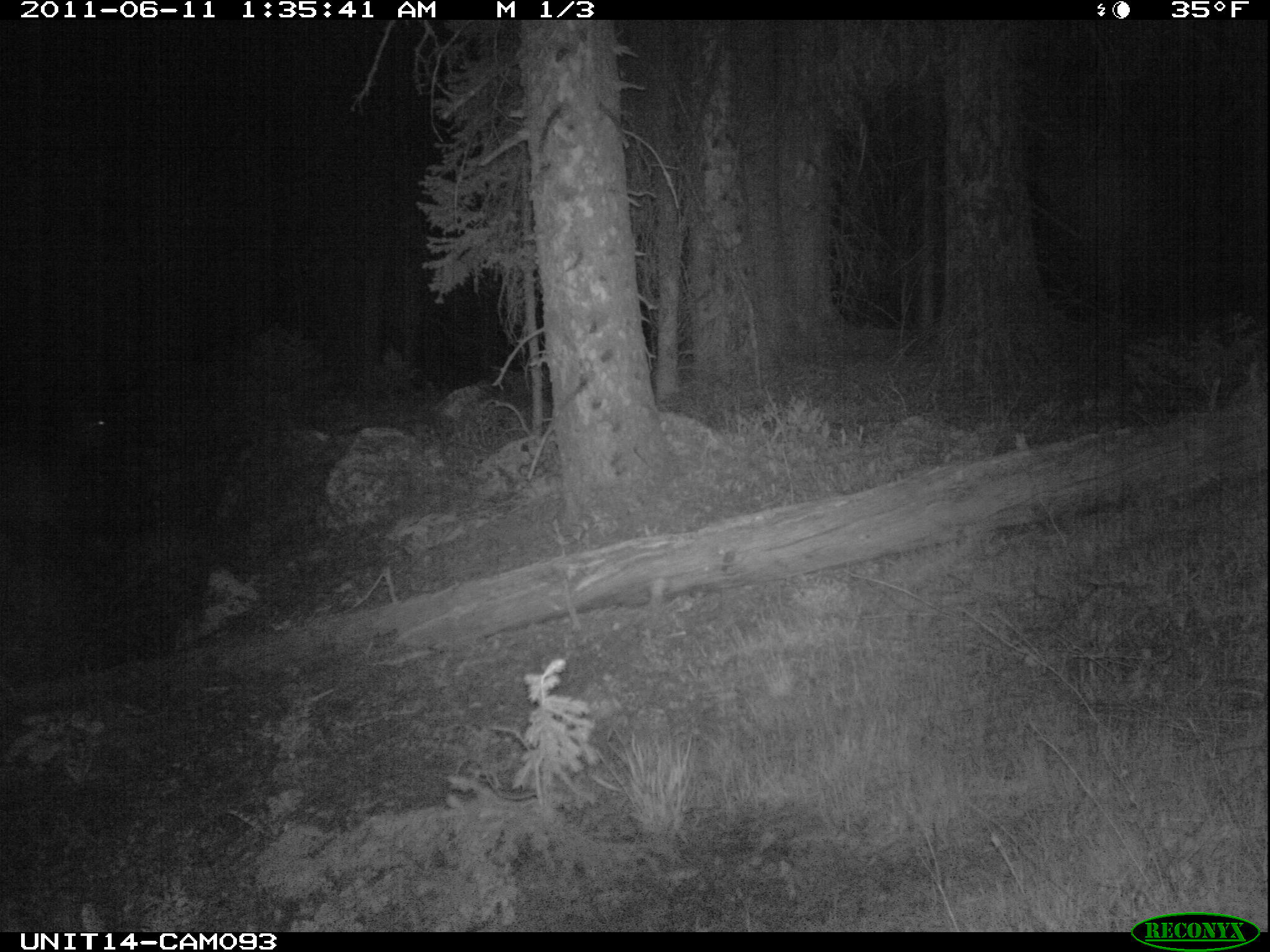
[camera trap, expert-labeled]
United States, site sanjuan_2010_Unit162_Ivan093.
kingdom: Animalia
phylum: Chordata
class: Mammalia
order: Artiodactyla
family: Cervidae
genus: Cervus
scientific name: Cervus elaphus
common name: red deer